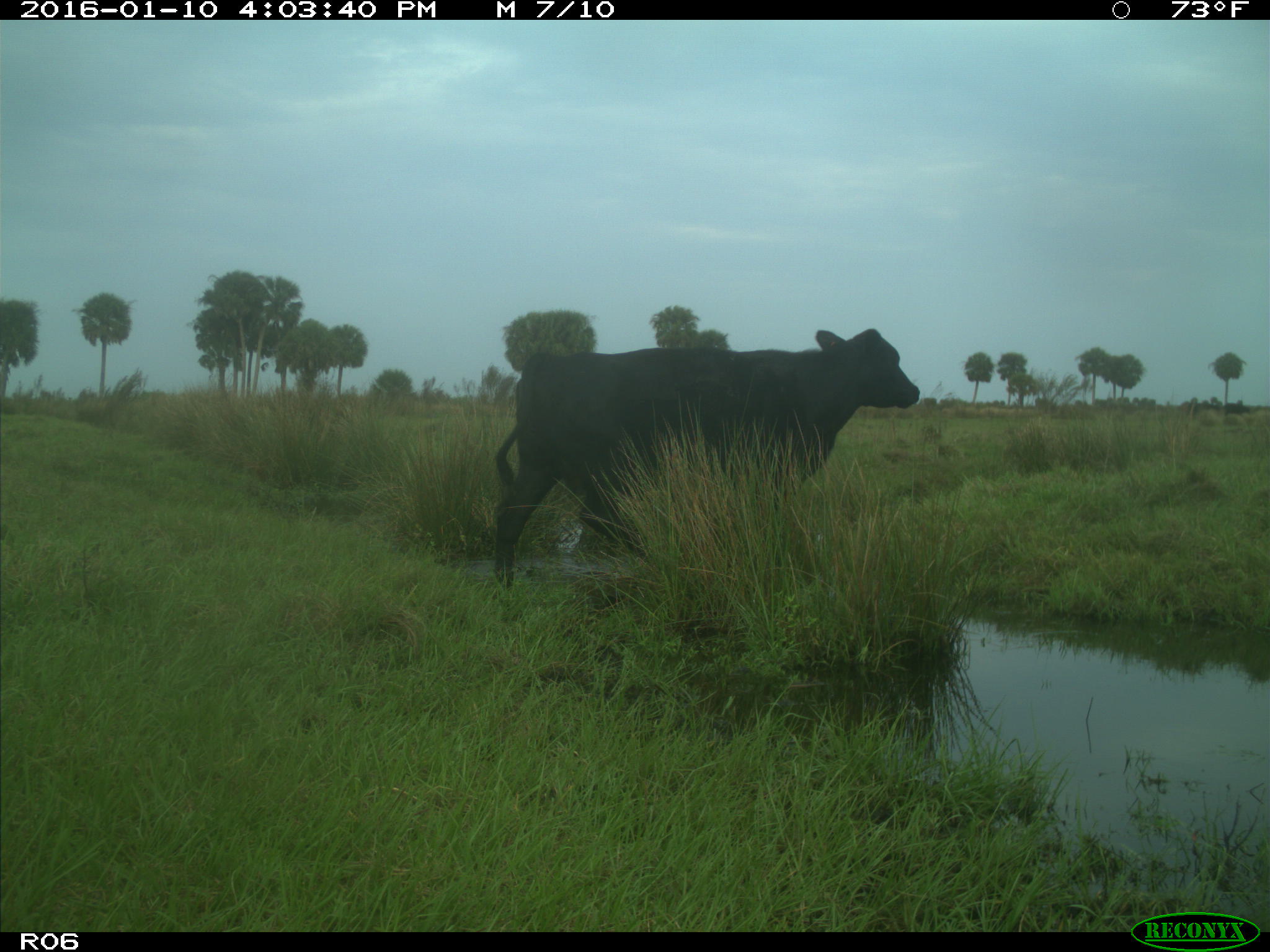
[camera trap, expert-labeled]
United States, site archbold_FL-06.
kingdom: Animalia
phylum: Chordata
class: Mammalia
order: Artiodactyla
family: Bovidae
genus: Bos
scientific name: Bos taurus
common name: domestic cow